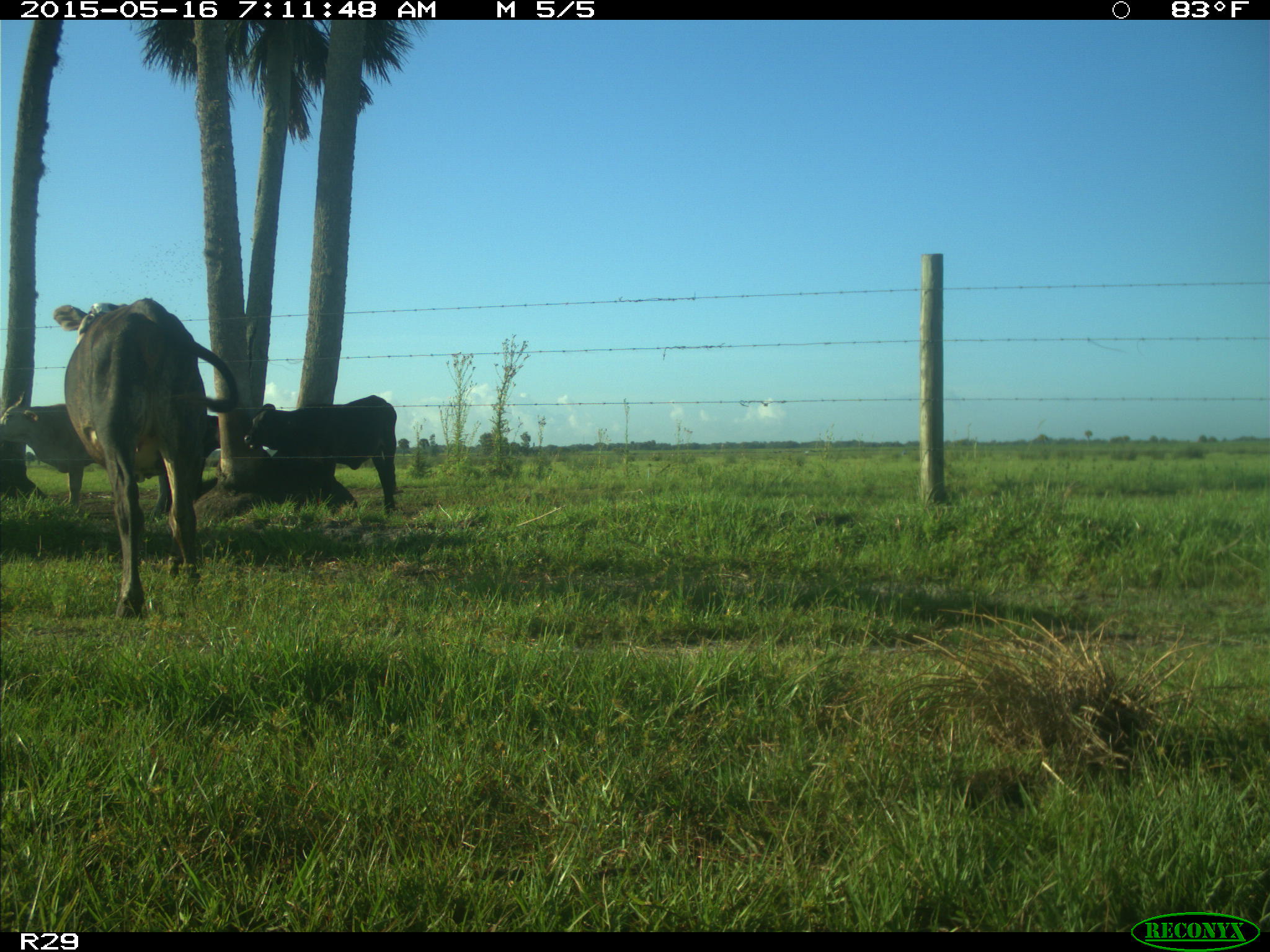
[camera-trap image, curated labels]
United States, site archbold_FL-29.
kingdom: Animalia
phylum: Chordata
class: Mammalia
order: Artiodactyla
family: Bovidae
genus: Bos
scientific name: Bos taurus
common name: domestic cow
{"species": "Bos taurus (domestic cow)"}